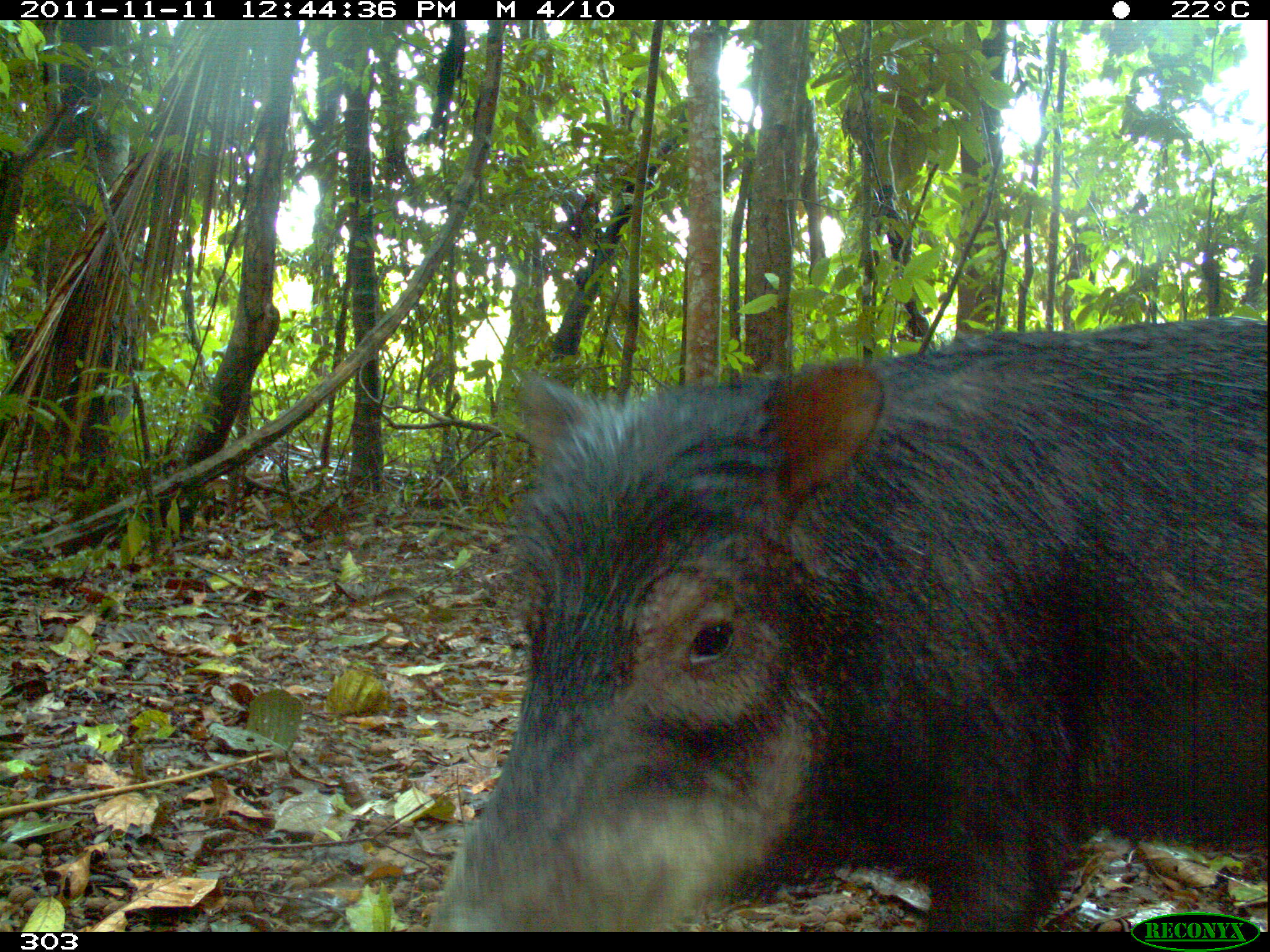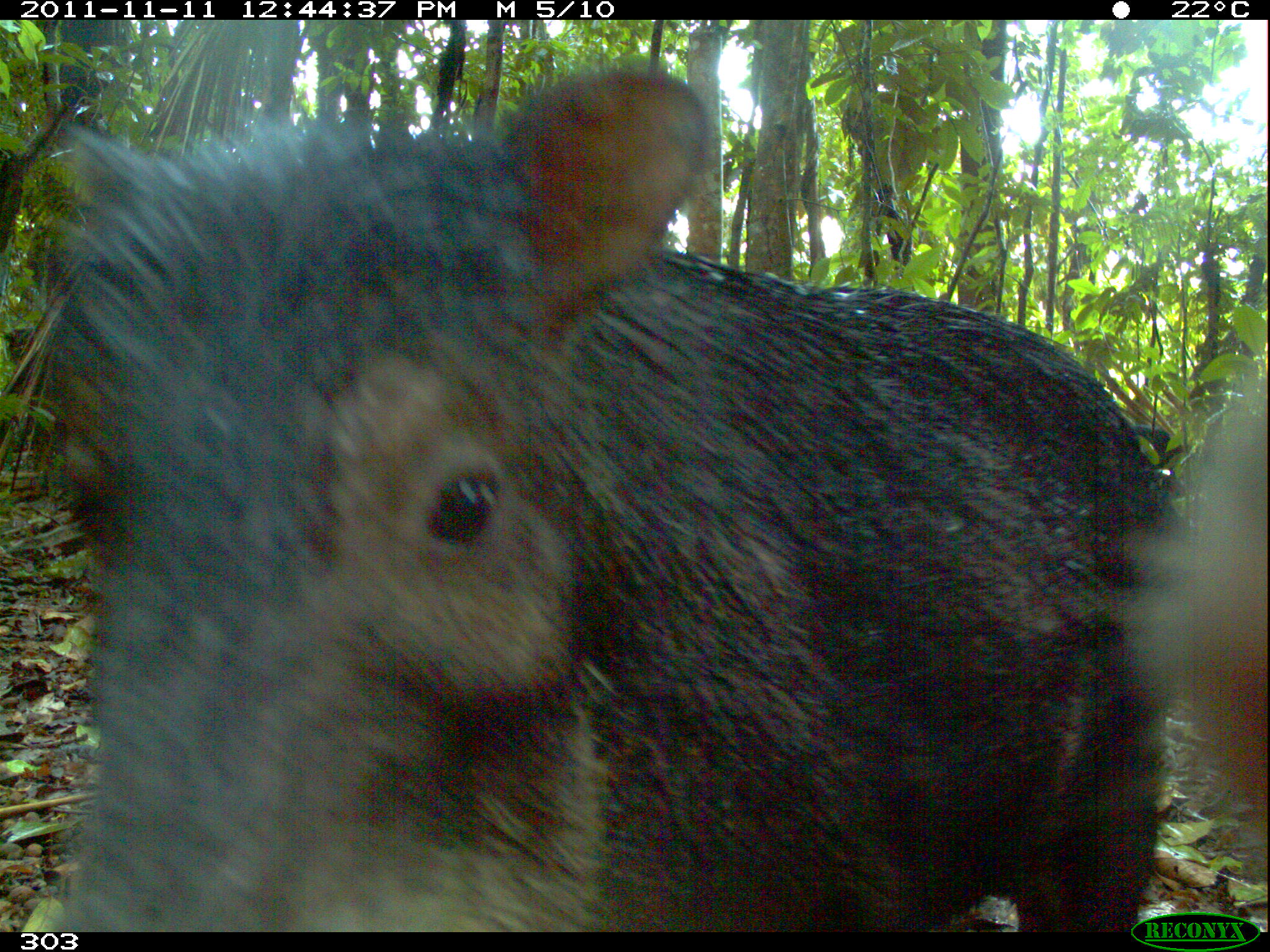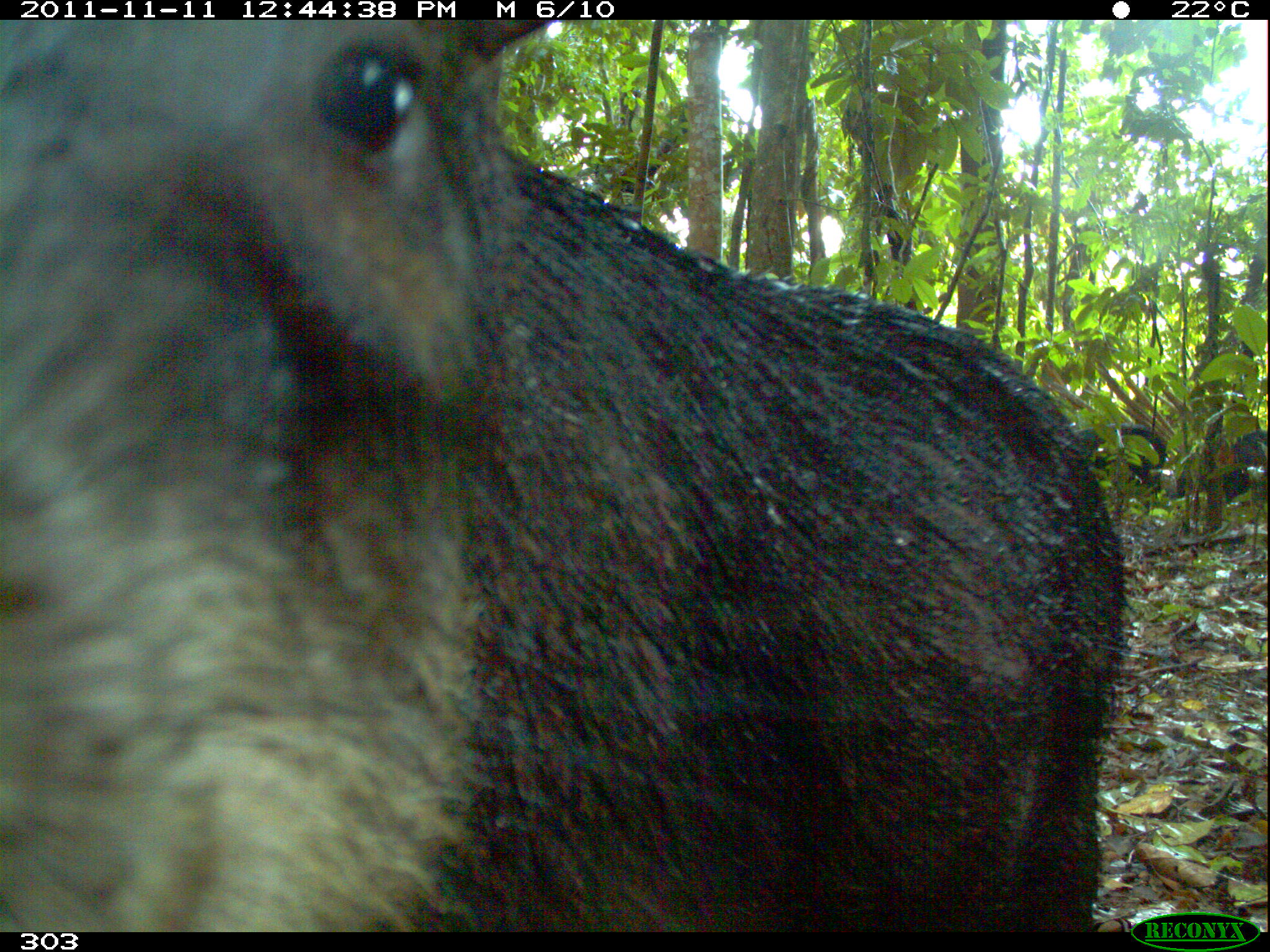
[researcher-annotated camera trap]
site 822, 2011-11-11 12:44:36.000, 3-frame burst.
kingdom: Animalia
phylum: Chordata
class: Mammalia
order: Artiodactyla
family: Tayassuidae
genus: Tayassu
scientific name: Tayassu pecari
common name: white-lipped peccary